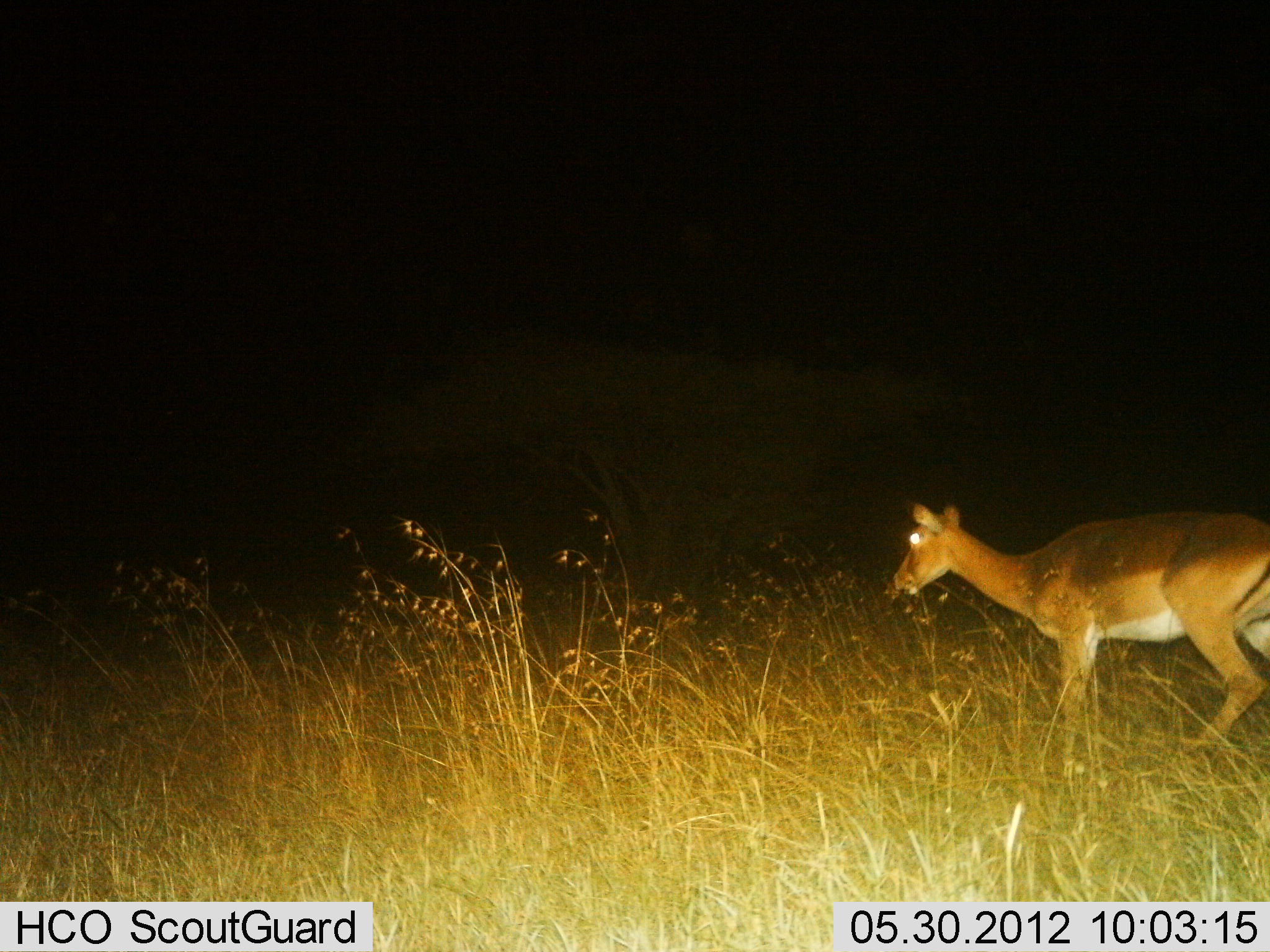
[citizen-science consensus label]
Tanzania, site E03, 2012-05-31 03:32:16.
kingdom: Animalia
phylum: Chordata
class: Mammalia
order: Artiodactyla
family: Bovidae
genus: Aepyceros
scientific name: Aepyceros melampus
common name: impala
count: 1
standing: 45%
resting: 0%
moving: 55%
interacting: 0%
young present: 0%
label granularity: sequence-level